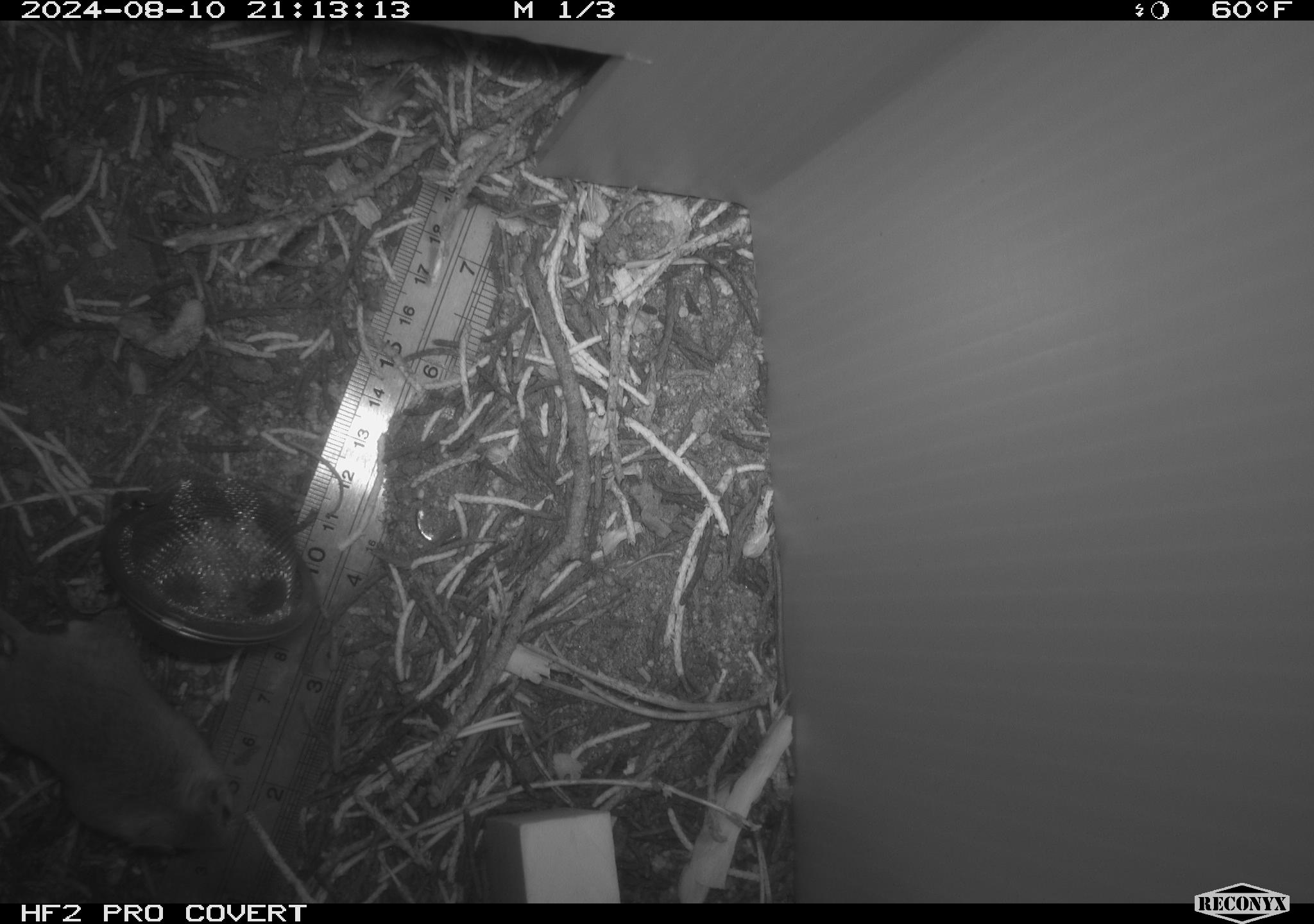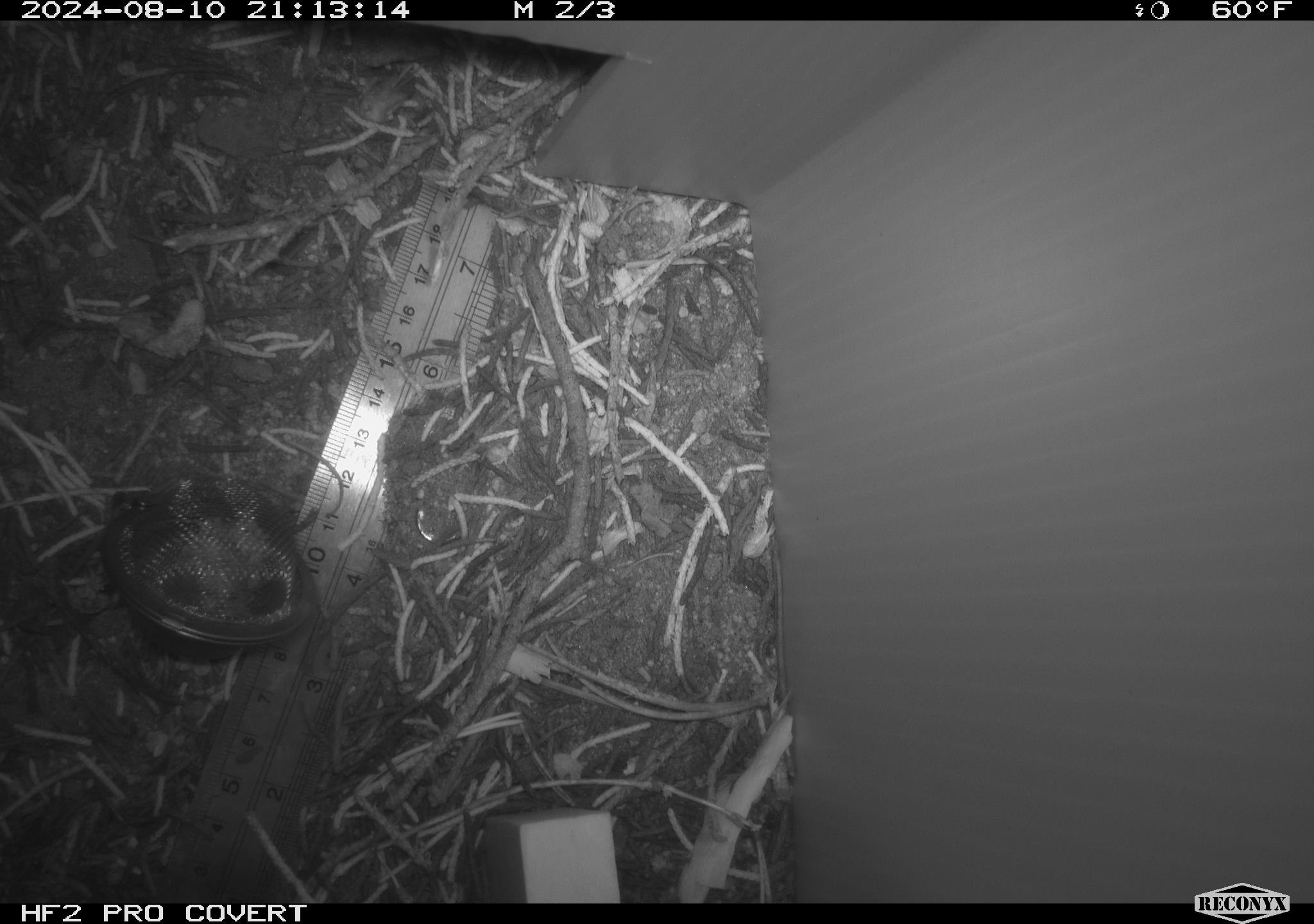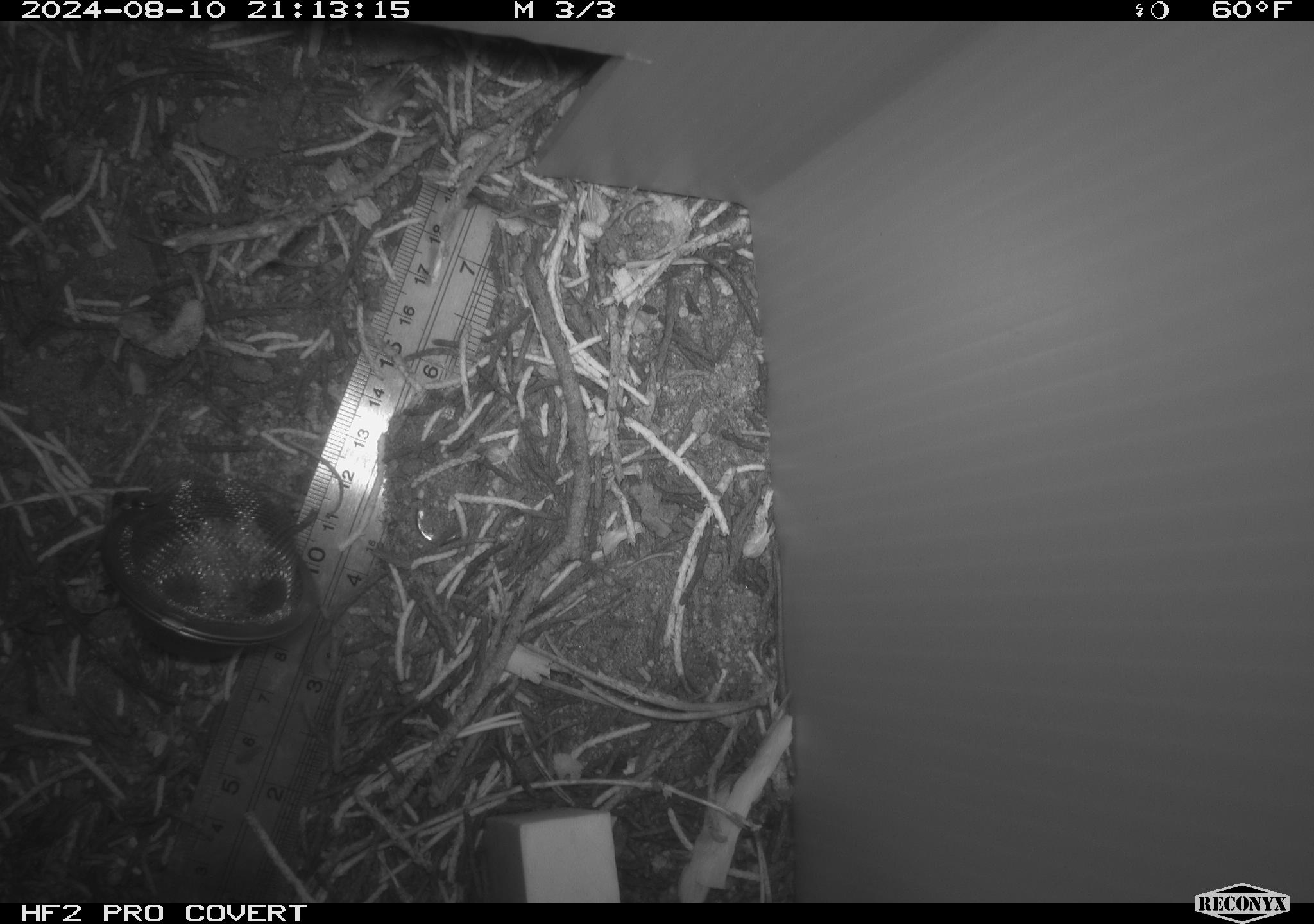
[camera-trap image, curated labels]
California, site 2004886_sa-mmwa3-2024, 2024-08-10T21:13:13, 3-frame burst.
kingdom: Animalia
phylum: Chordata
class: Mammalia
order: Rodentia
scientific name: Rodentia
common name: mouse species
Mouse species (Rodentia).